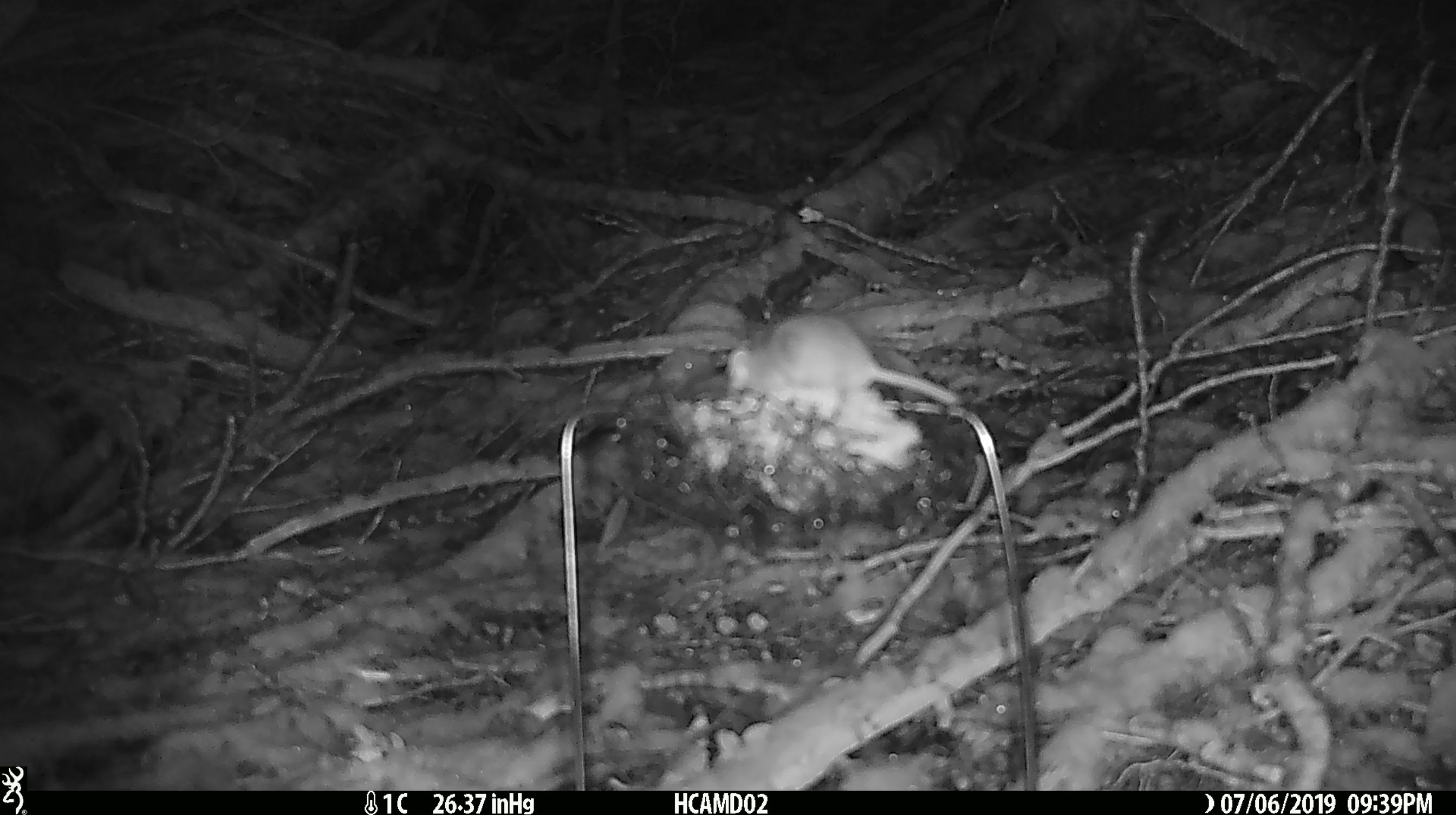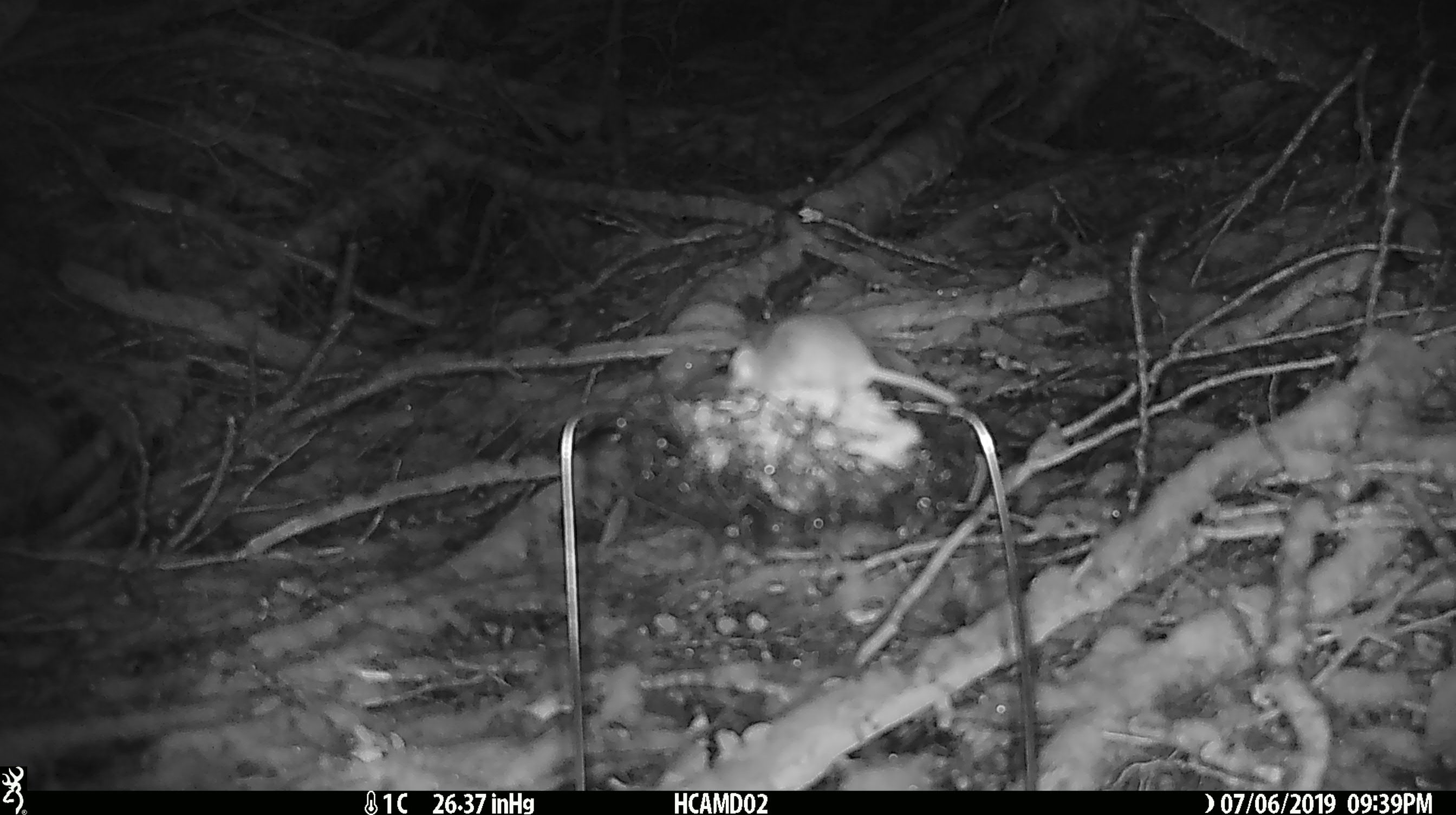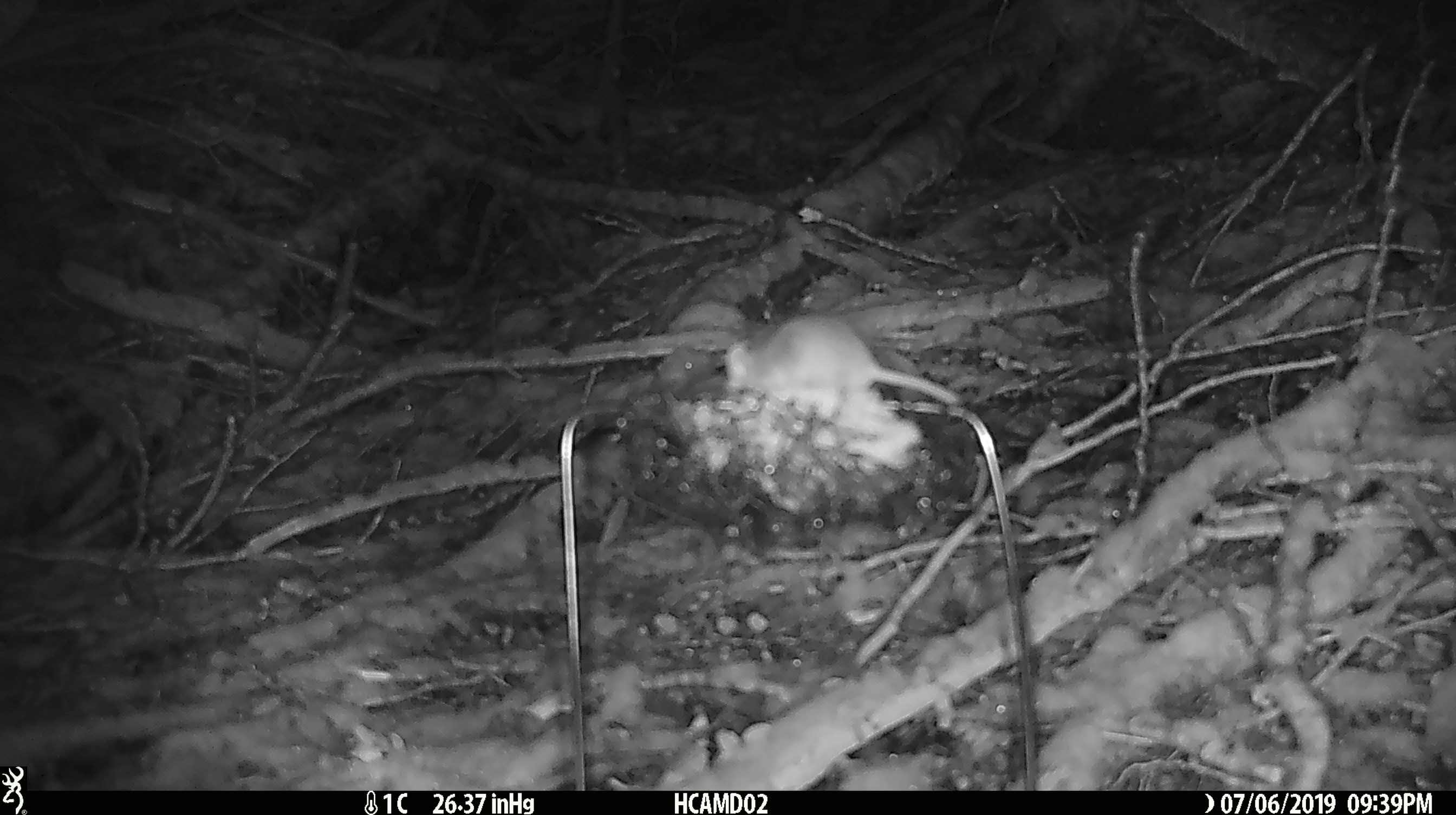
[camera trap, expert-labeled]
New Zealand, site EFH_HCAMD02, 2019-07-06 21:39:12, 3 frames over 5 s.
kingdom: Animalia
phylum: Chordata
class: Mammalia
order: Rodentia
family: Muridae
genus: Mus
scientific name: Mus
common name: mouse